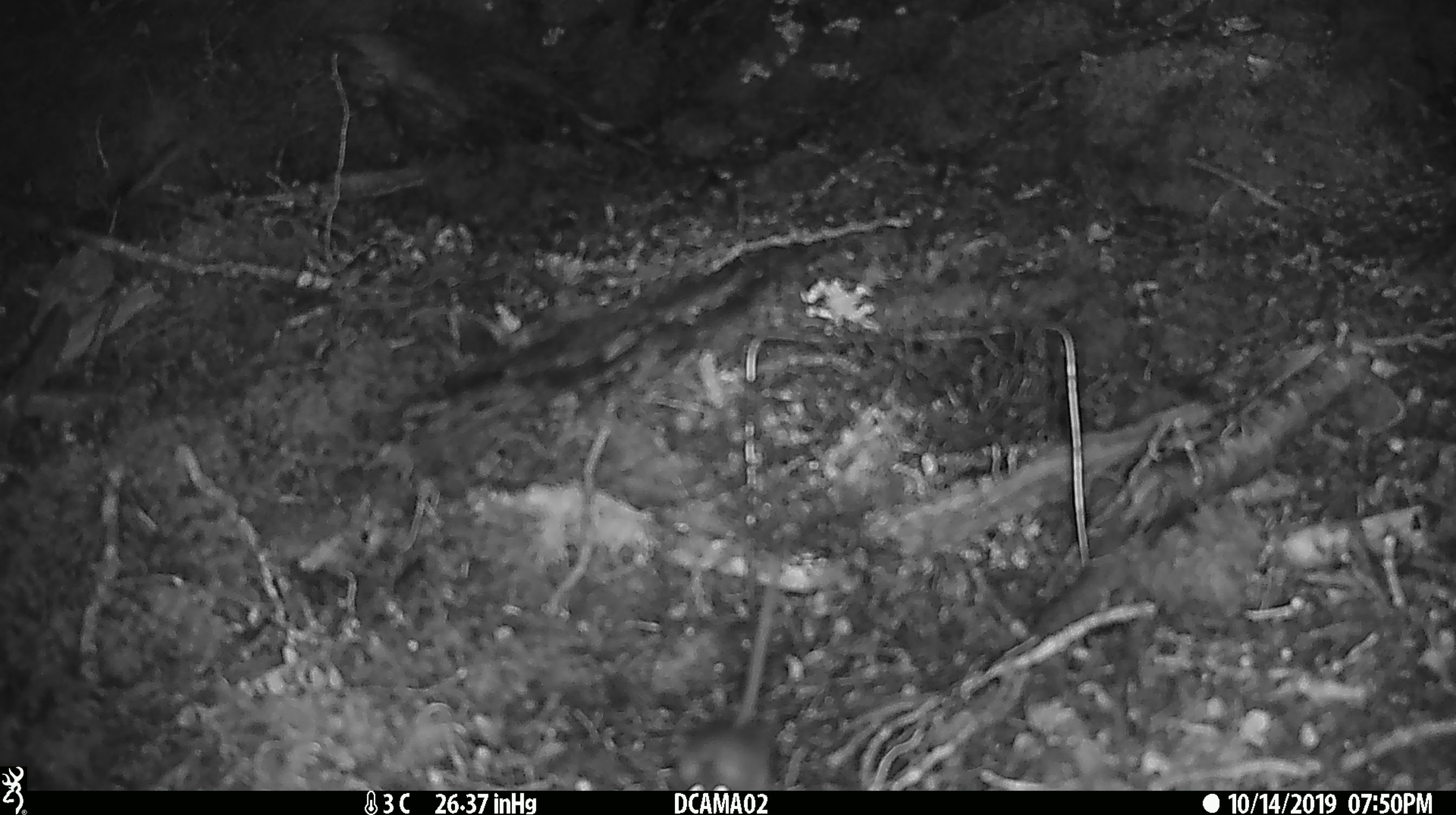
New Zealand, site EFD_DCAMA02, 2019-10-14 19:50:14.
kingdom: Animalia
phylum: Chordata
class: Mammalia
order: Rodentia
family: Muridae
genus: Mus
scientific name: Mus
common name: mouse